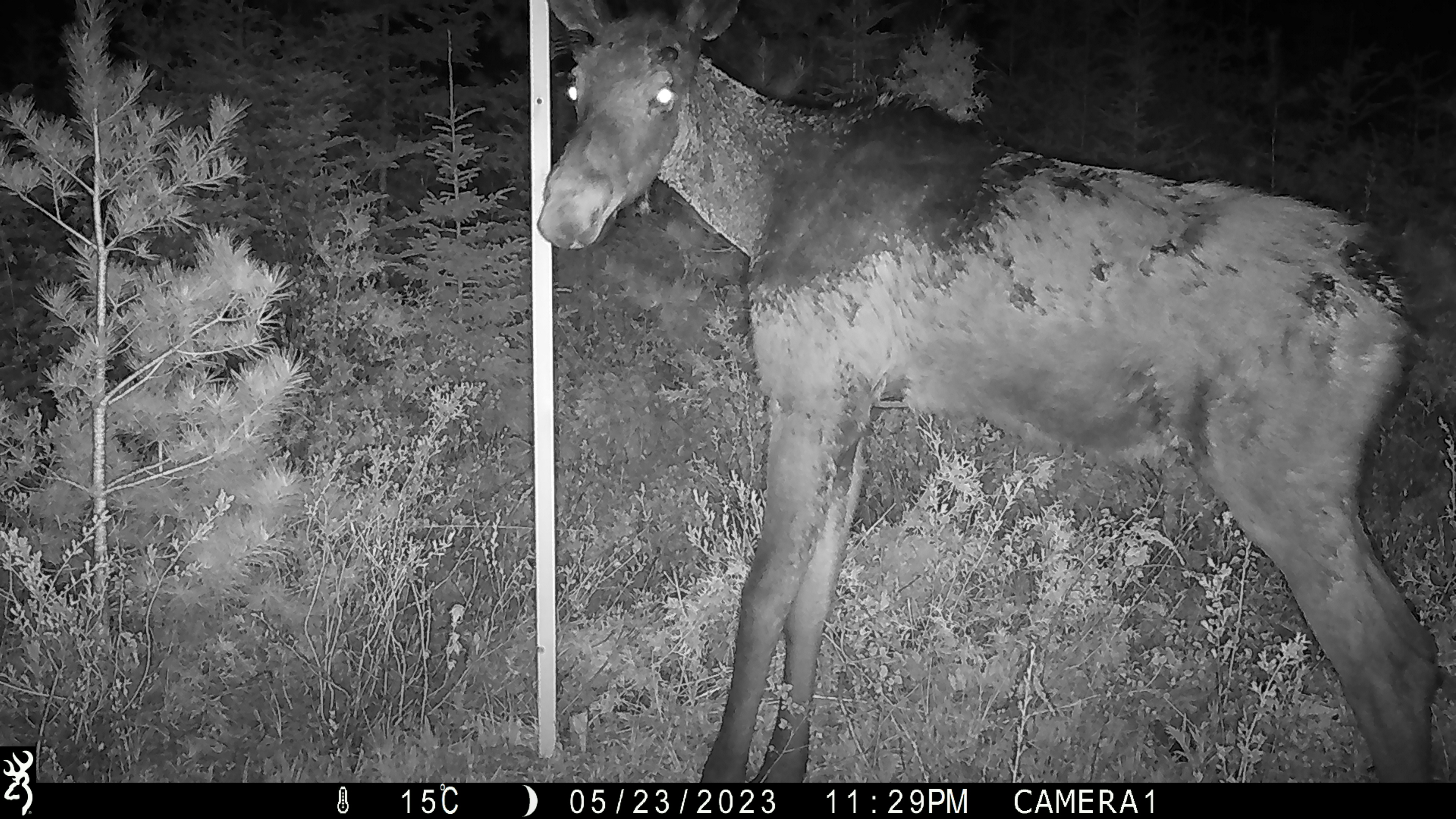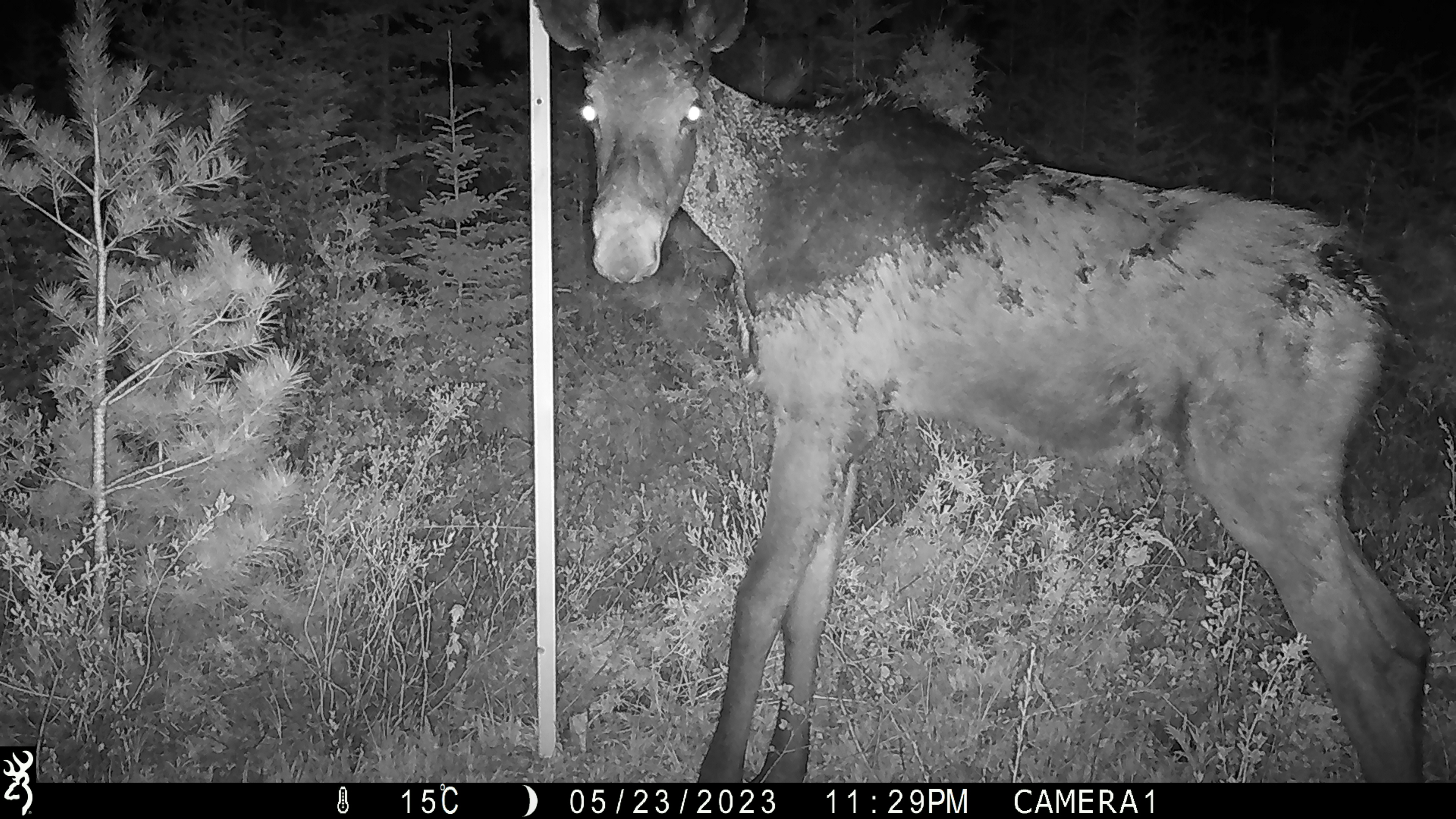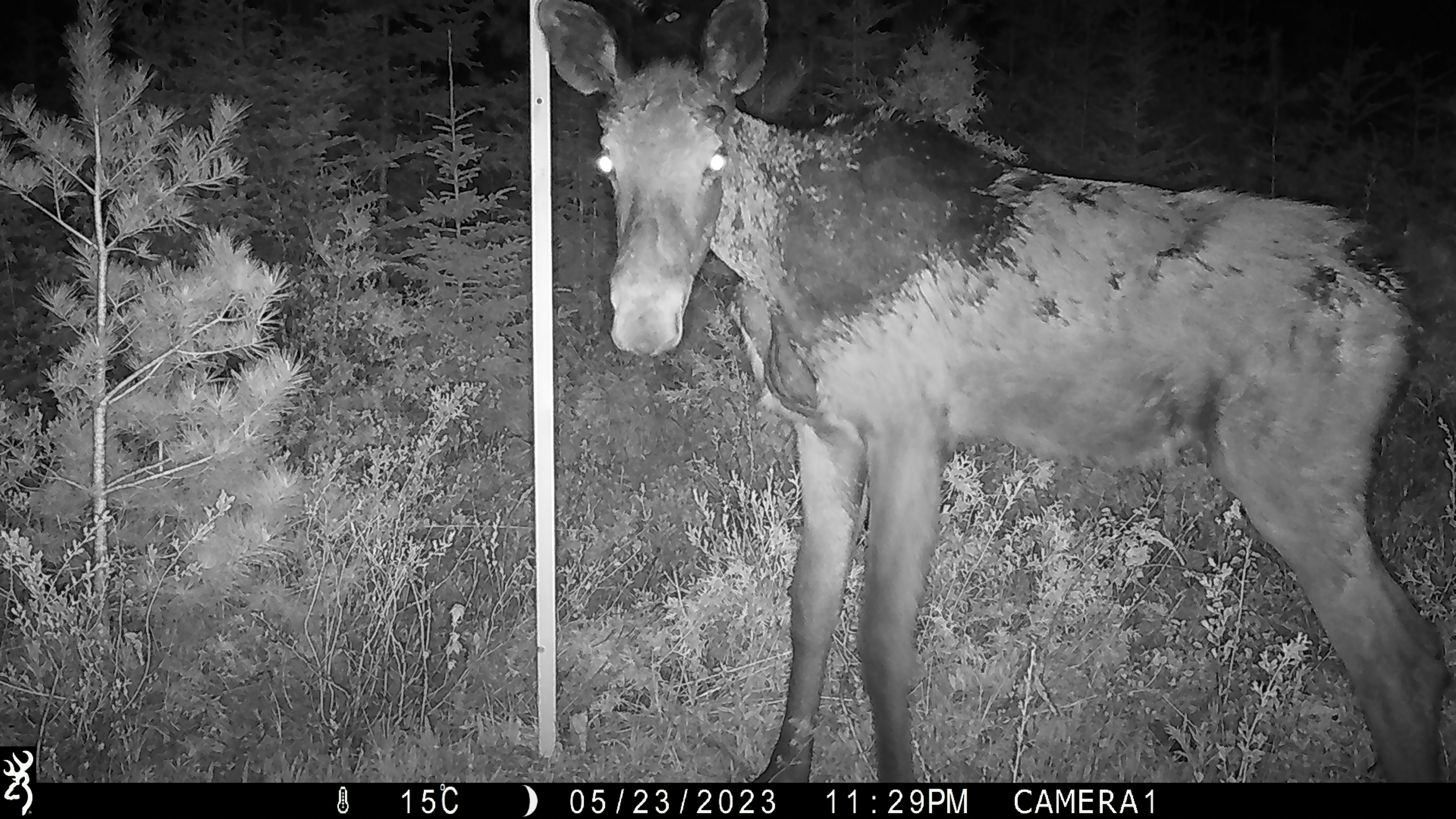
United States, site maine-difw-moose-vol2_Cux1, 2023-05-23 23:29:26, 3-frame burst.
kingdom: Animalia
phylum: Chordata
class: Mammalia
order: Artiodactyla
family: Cervidae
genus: Alces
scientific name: Alces alces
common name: moose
Moose (Alces alces).